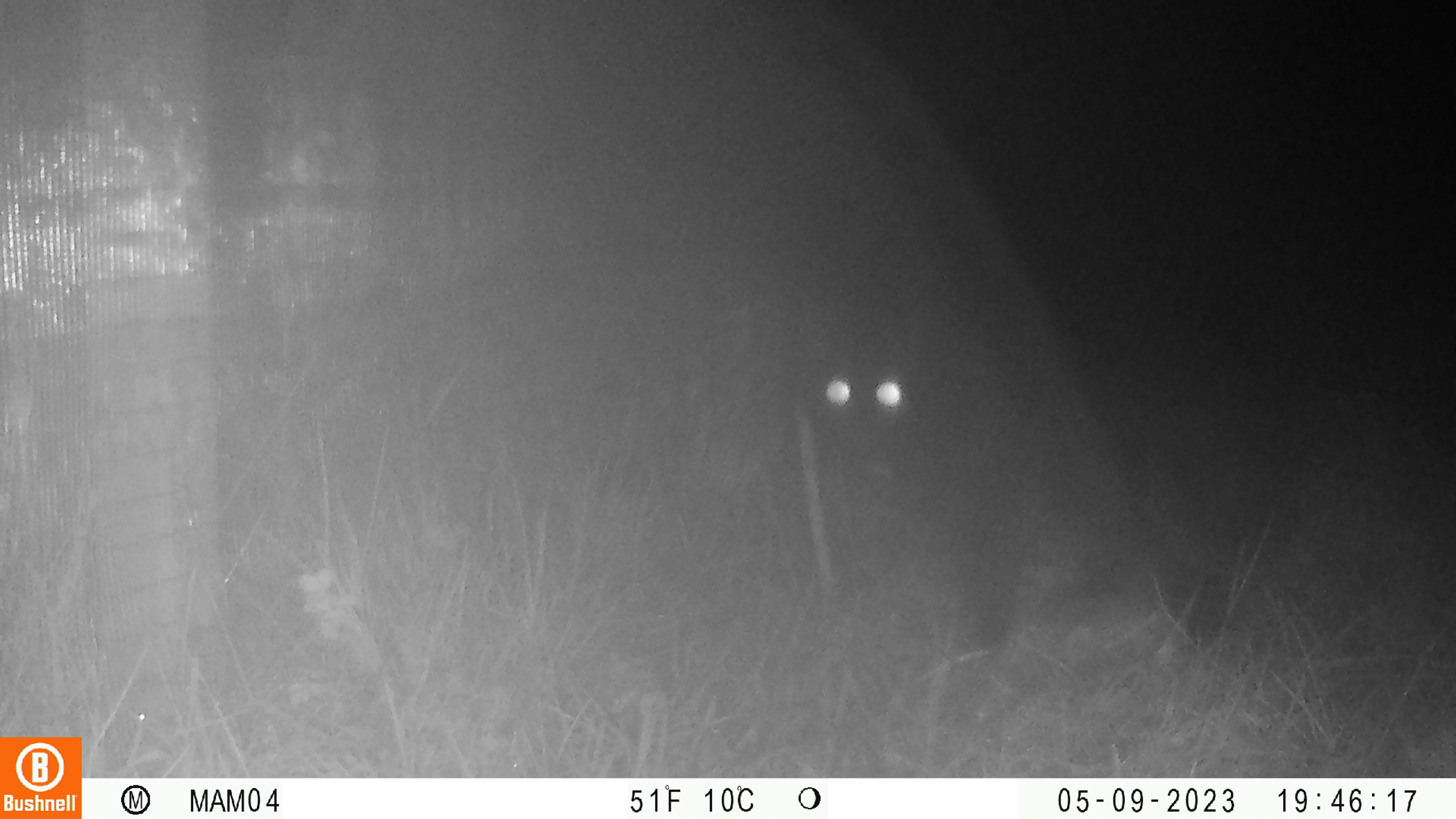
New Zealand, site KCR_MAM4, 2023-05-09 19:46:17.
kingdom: Animalia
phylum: Chordata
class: Mammalia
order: Carnivora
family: Felidae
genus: Felis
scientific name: Felis catus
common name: domestic cat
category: cat